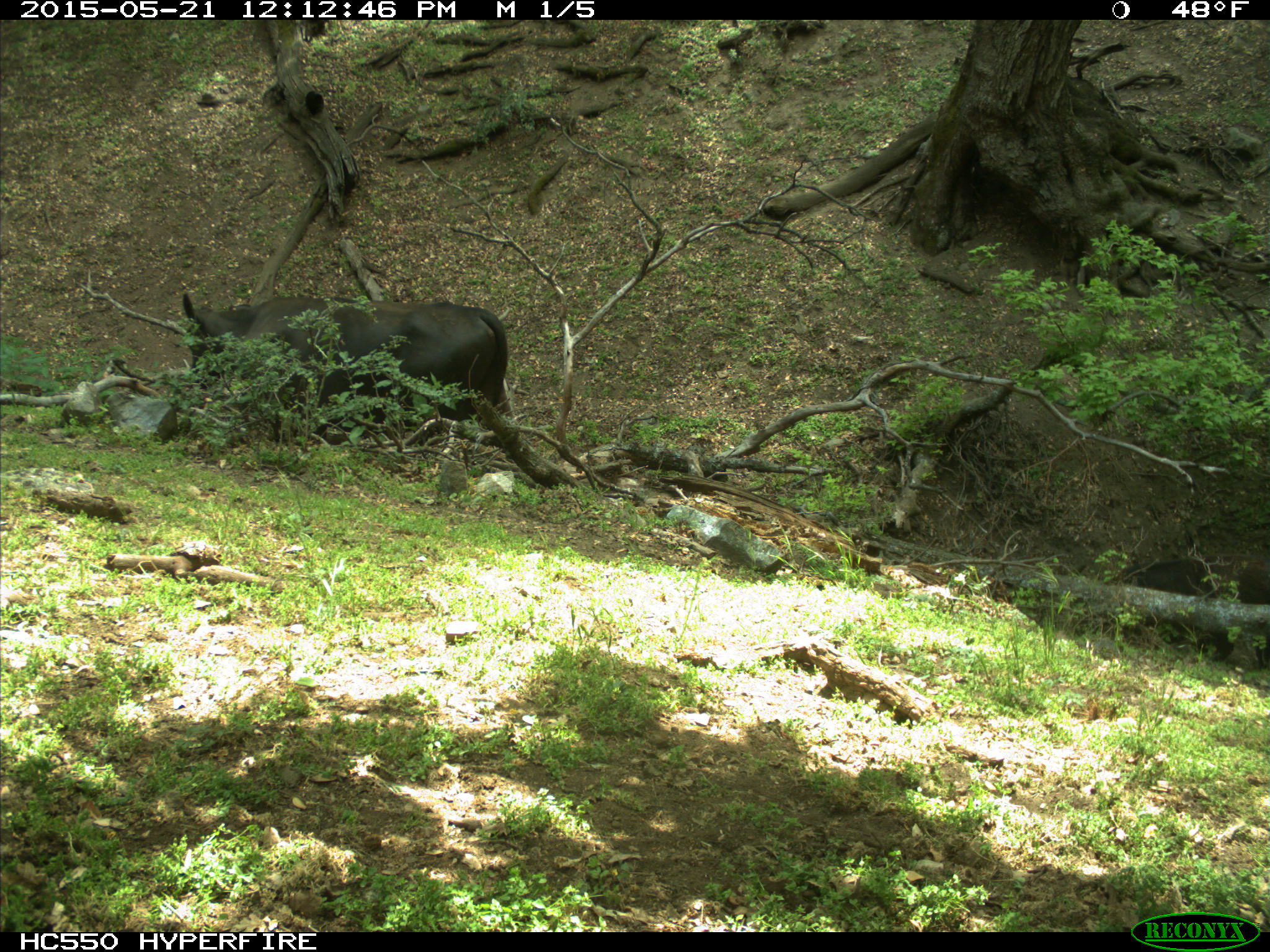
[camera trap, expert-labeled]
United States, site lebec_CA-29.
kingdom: Animalia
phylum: Chordata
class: Mammalia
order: Artiodactyla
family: Bovidae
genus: Bos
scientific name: Bos taurus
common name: domestic cow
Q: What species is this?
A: Bos taurus (domestic cow).